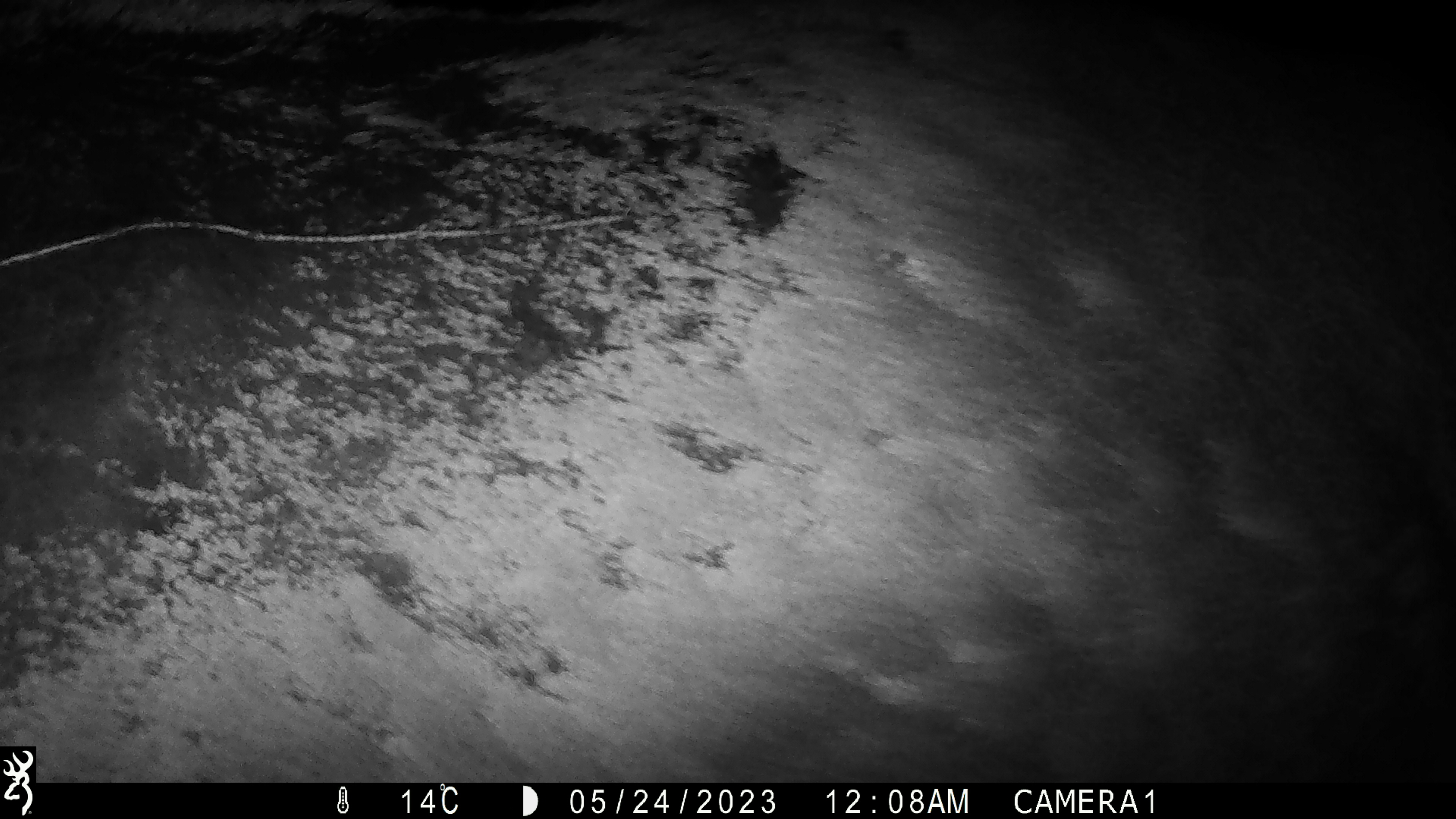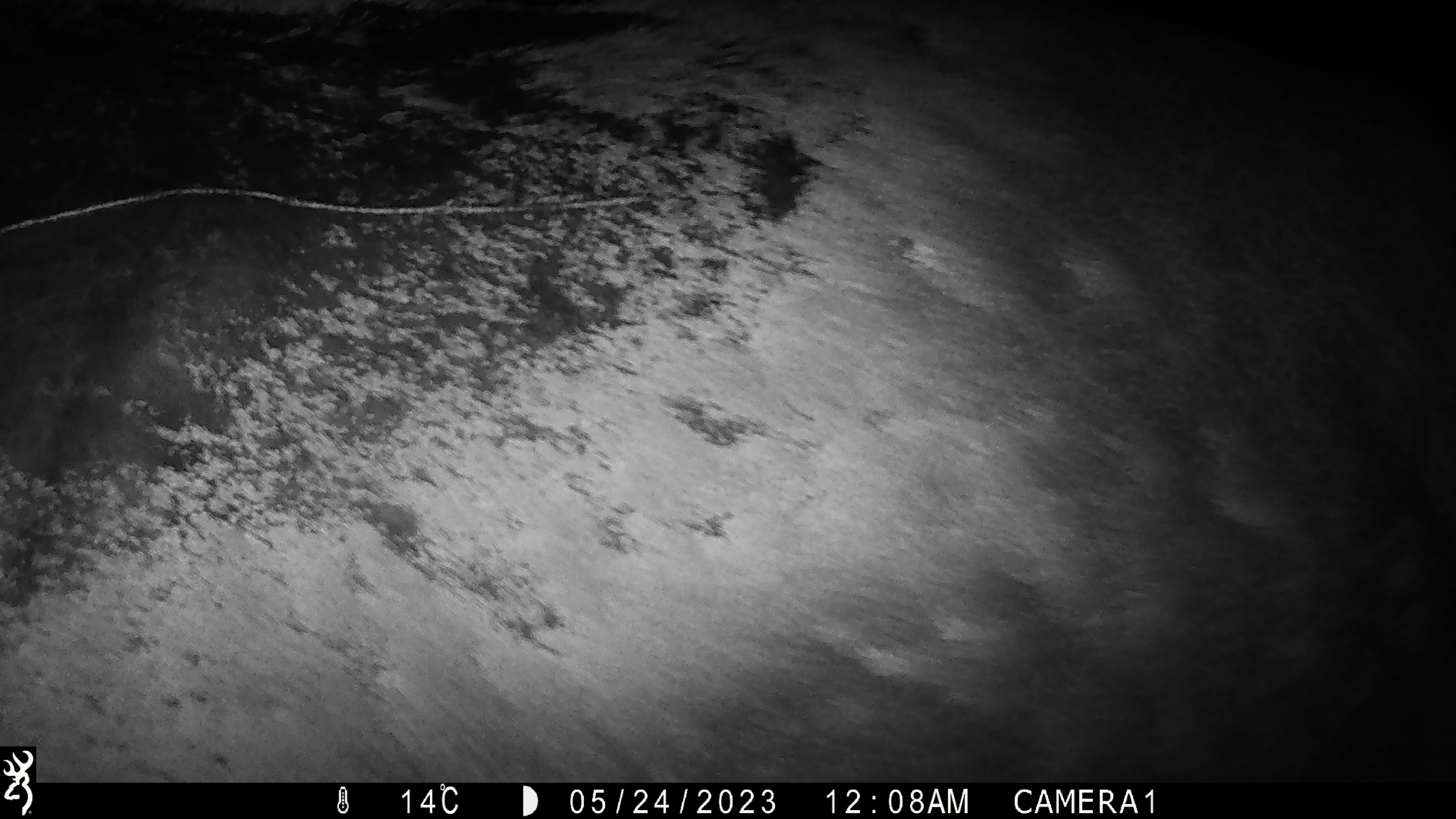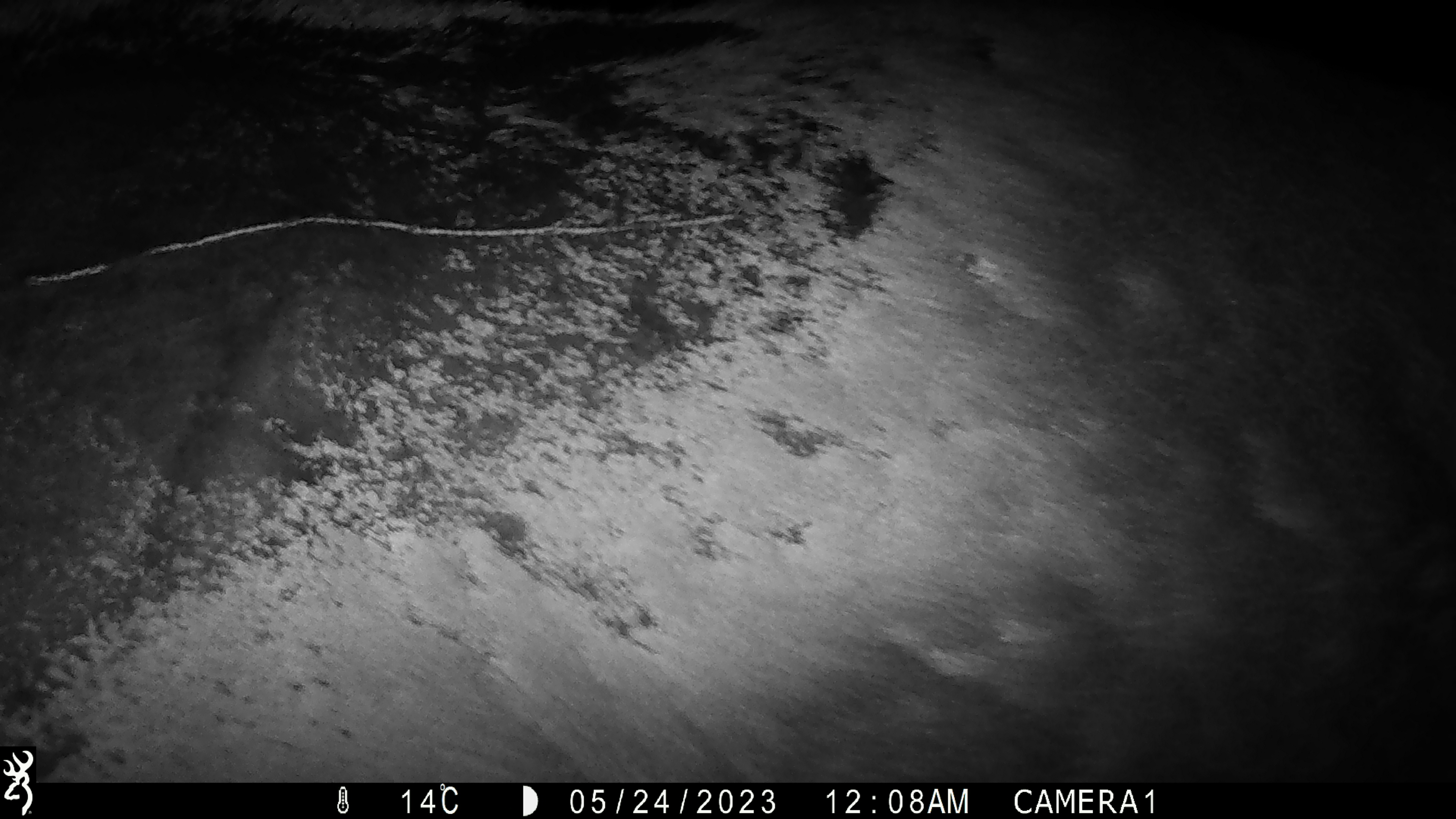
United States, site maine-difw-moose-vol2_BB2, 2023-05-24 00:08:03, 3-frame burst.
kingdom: Animalia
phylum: Chordata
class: Mammalia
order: Artiodactyla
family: Cervidae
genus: Alces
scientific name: Alces alces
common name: moose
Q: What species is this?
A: Moose (Alces alces).